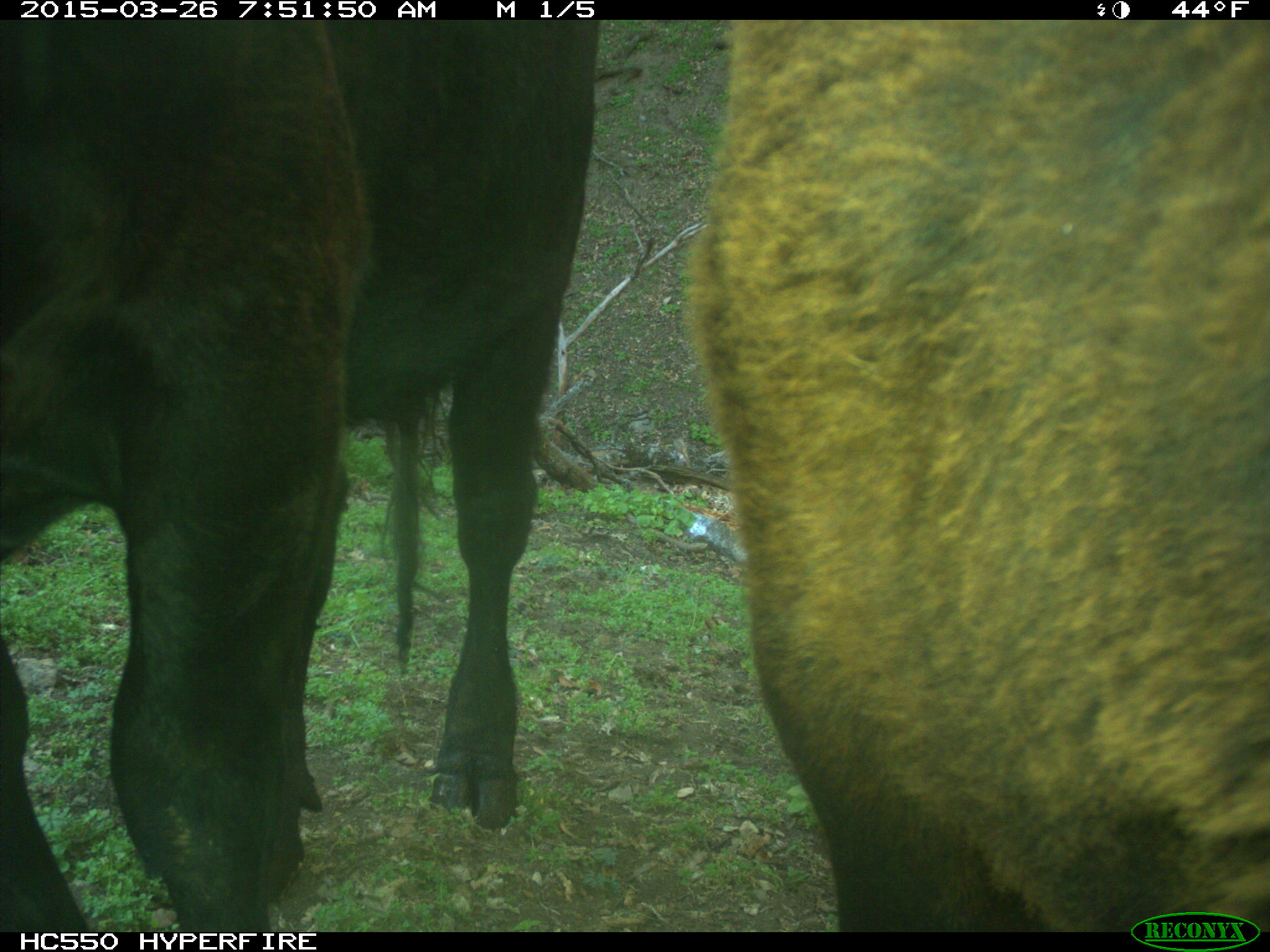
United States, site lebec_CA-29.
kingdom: Animalia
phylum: Chordata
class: Mammalia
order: Artiodactyla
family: Bovidae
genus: Bos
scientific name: Bos taurus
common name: domestic cow